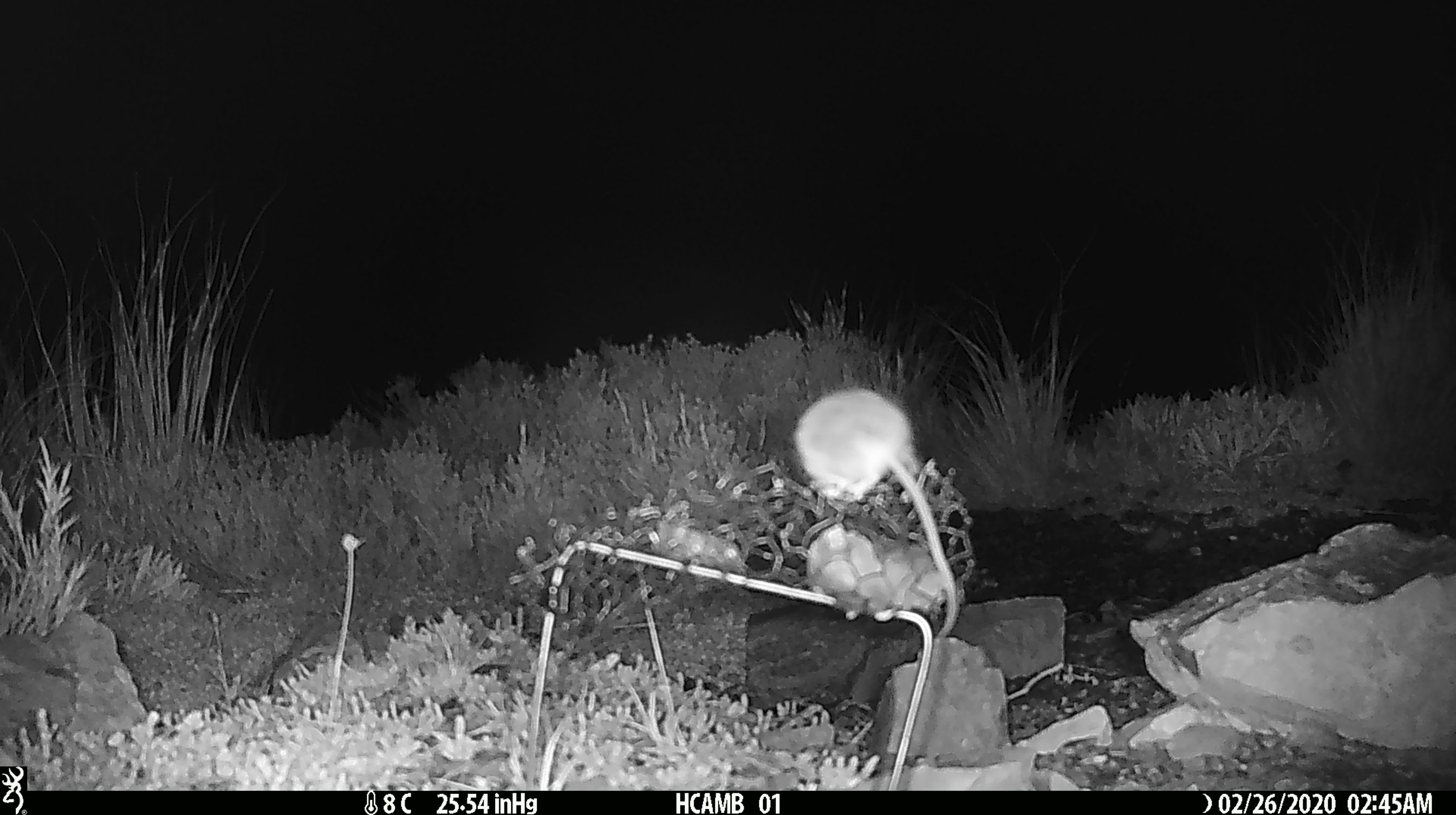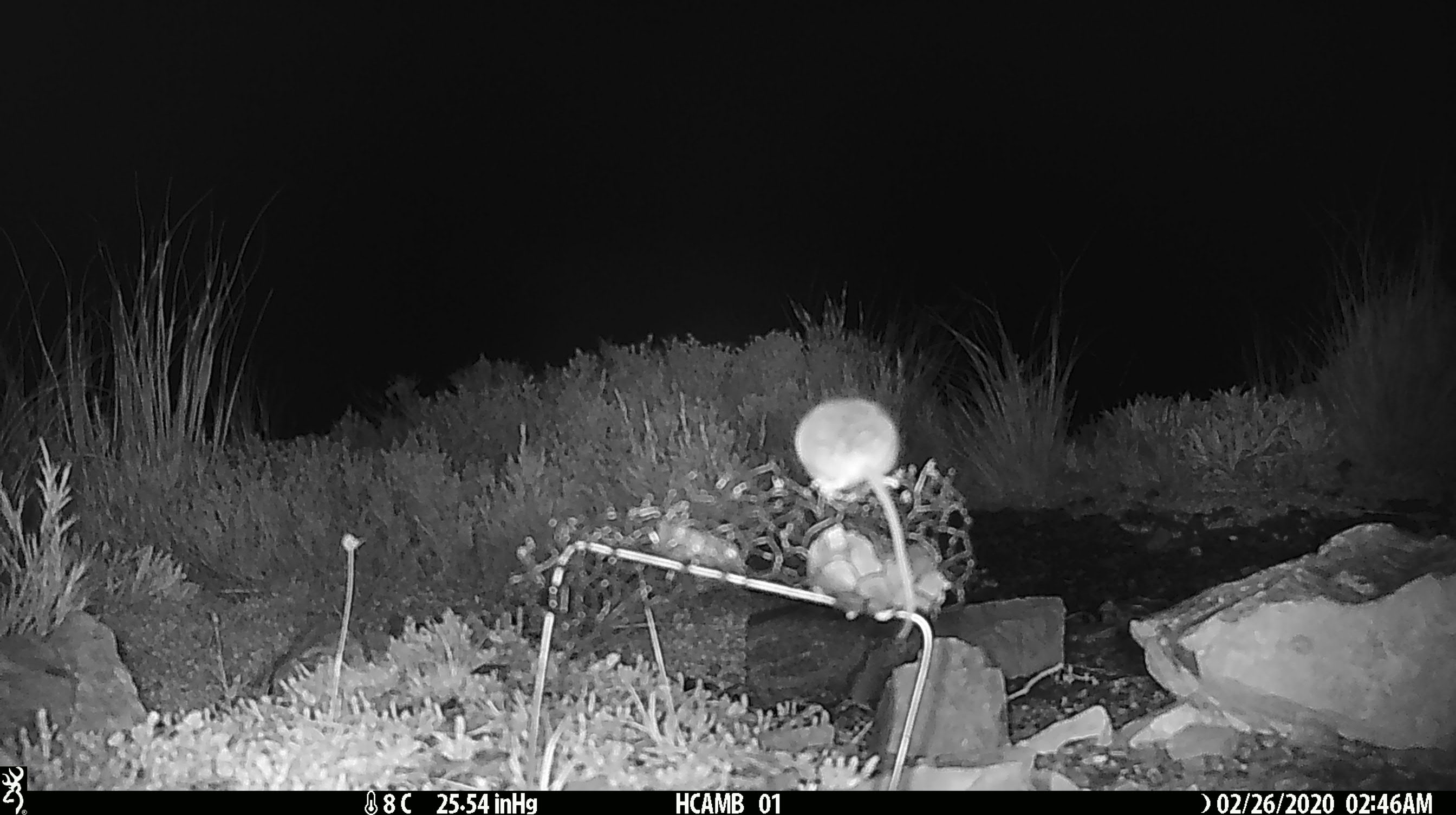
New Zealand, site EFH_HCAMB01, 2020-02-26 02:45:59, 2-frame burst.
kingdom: Animalia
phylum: Chordata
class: Mammalia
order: Rodentia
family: Muridae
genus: Mus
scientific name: Mus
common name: mouse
Mouse (Mus).